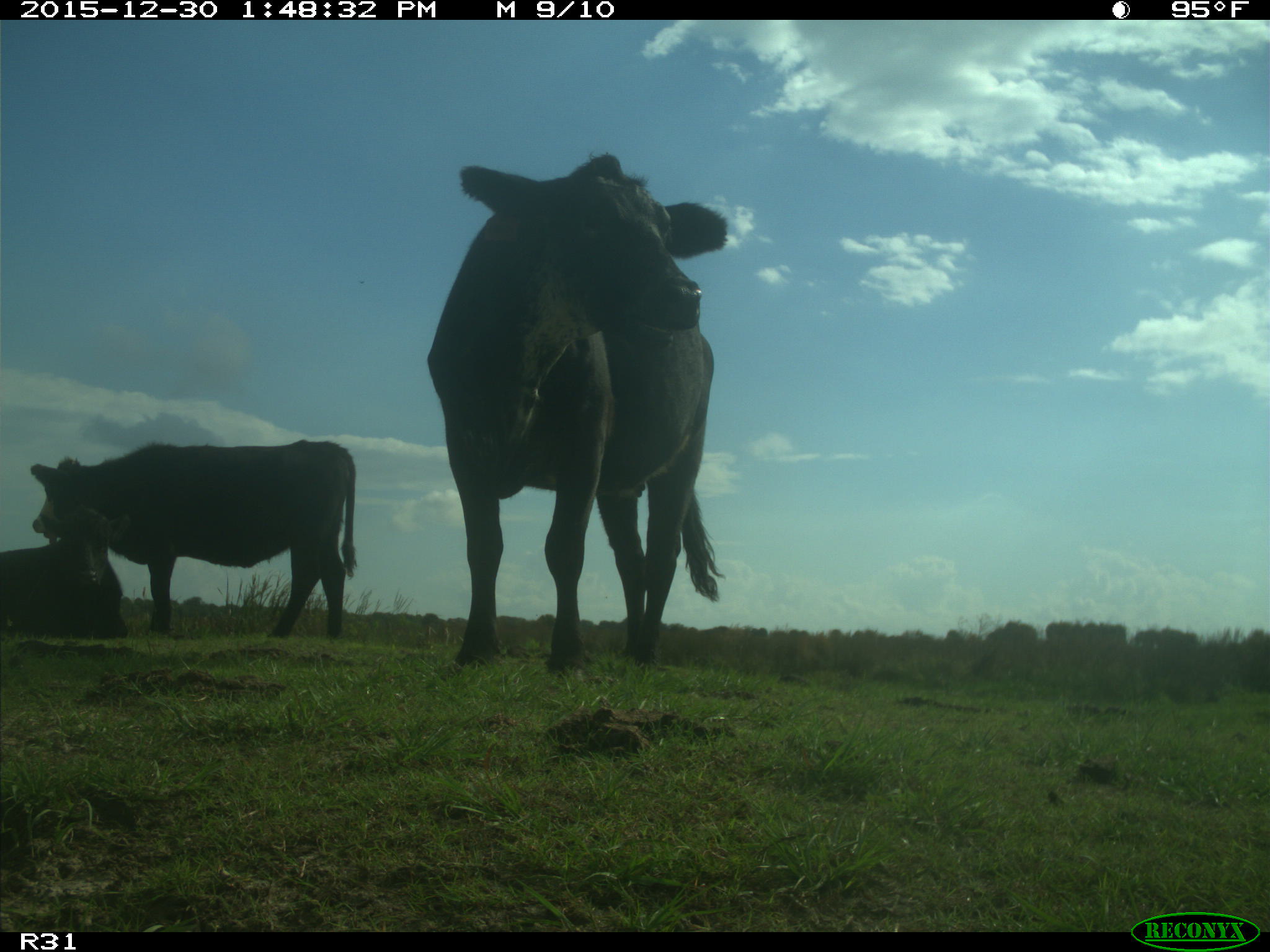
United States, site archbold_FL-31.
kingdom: Animalia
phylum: Chordata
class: Mammalia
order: Artiodactyla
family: Bovidae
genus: Bos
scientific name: Bos taurus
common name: domestic cow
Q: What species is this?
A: Bos taurus (domestic cow).